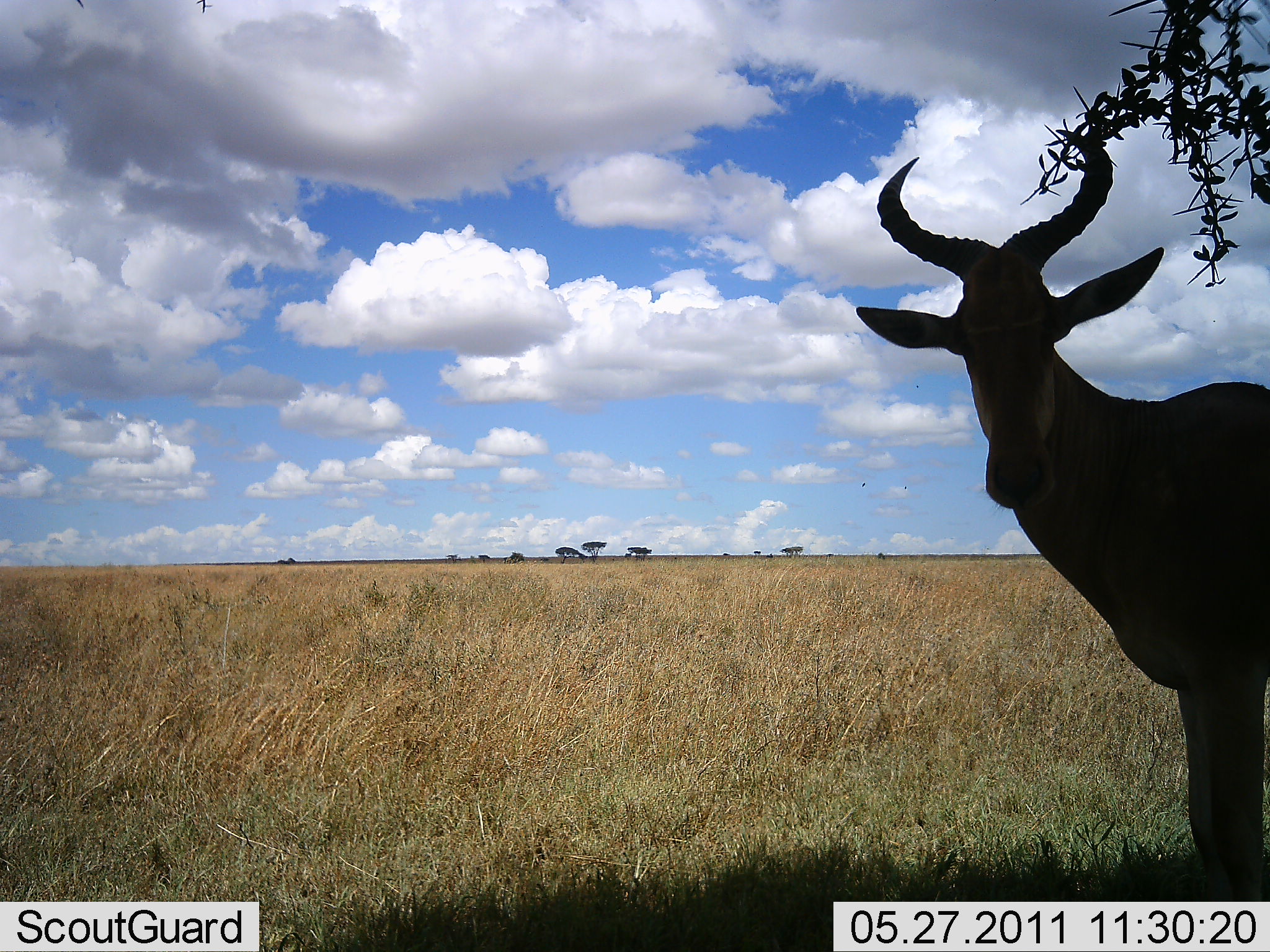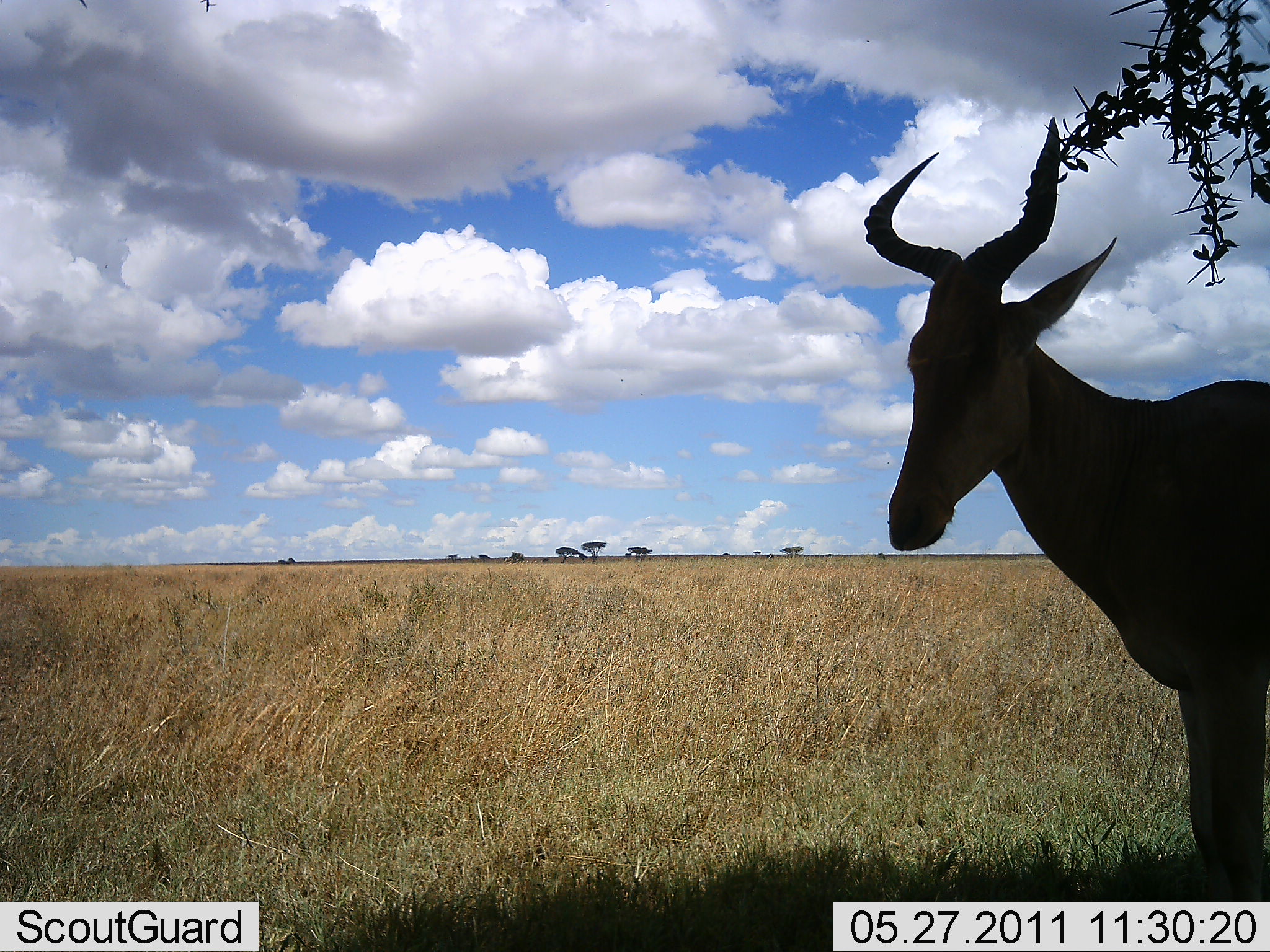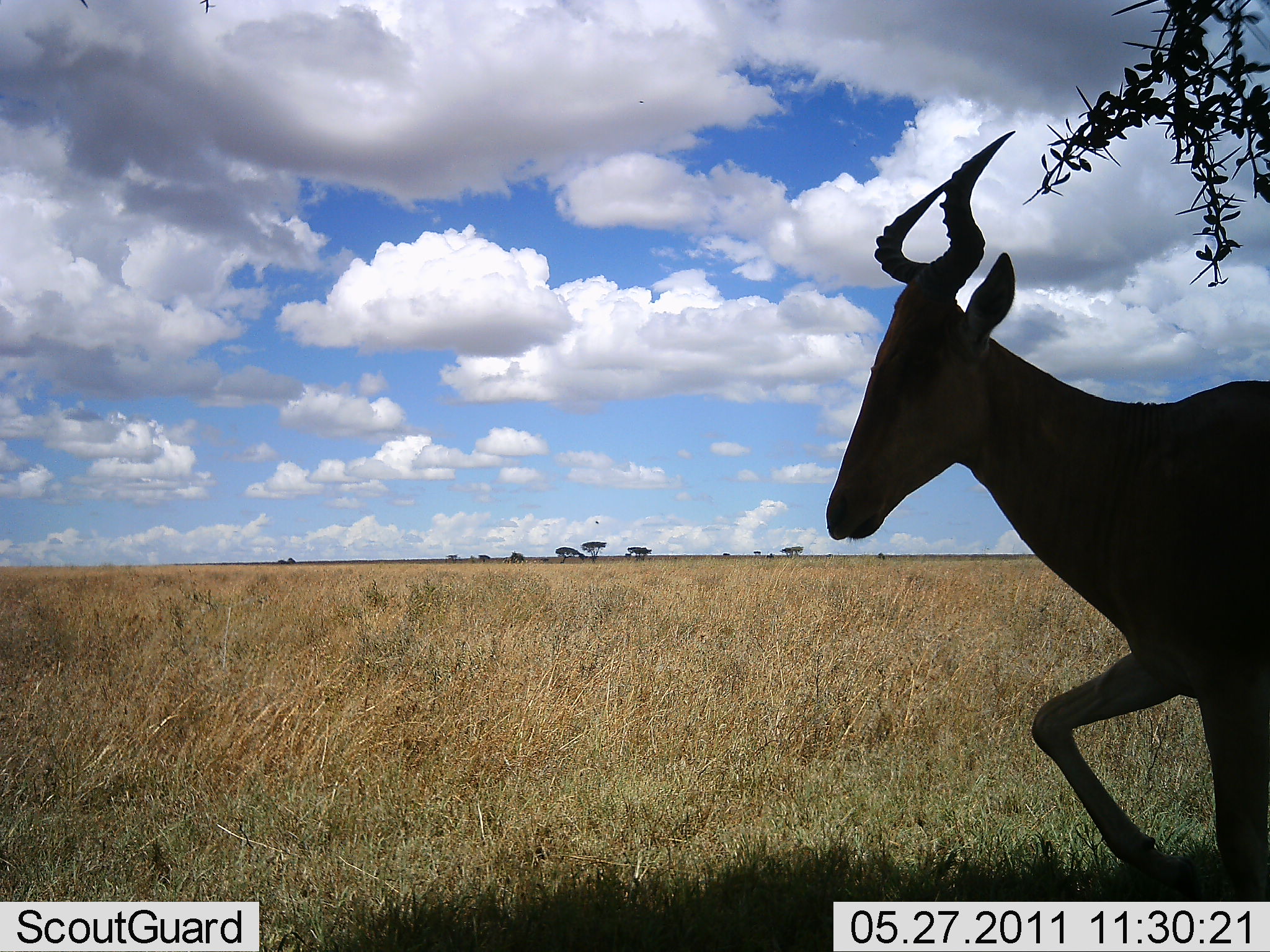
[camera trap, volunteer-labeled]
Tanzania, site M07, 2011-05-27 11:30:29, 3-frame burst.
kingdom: Animalia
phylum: Chordata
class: Mammalia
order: Artiodactyla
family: Bovidae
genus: Alcelaphus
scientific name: Alcelaphus buselaphus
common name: hartebeest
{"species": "hartebeest (Alcelaphus buselaphus)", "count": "1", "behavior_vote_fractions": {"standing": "77%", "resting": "0%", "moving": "23%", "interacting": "8%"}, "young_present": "0%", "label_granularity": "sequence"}